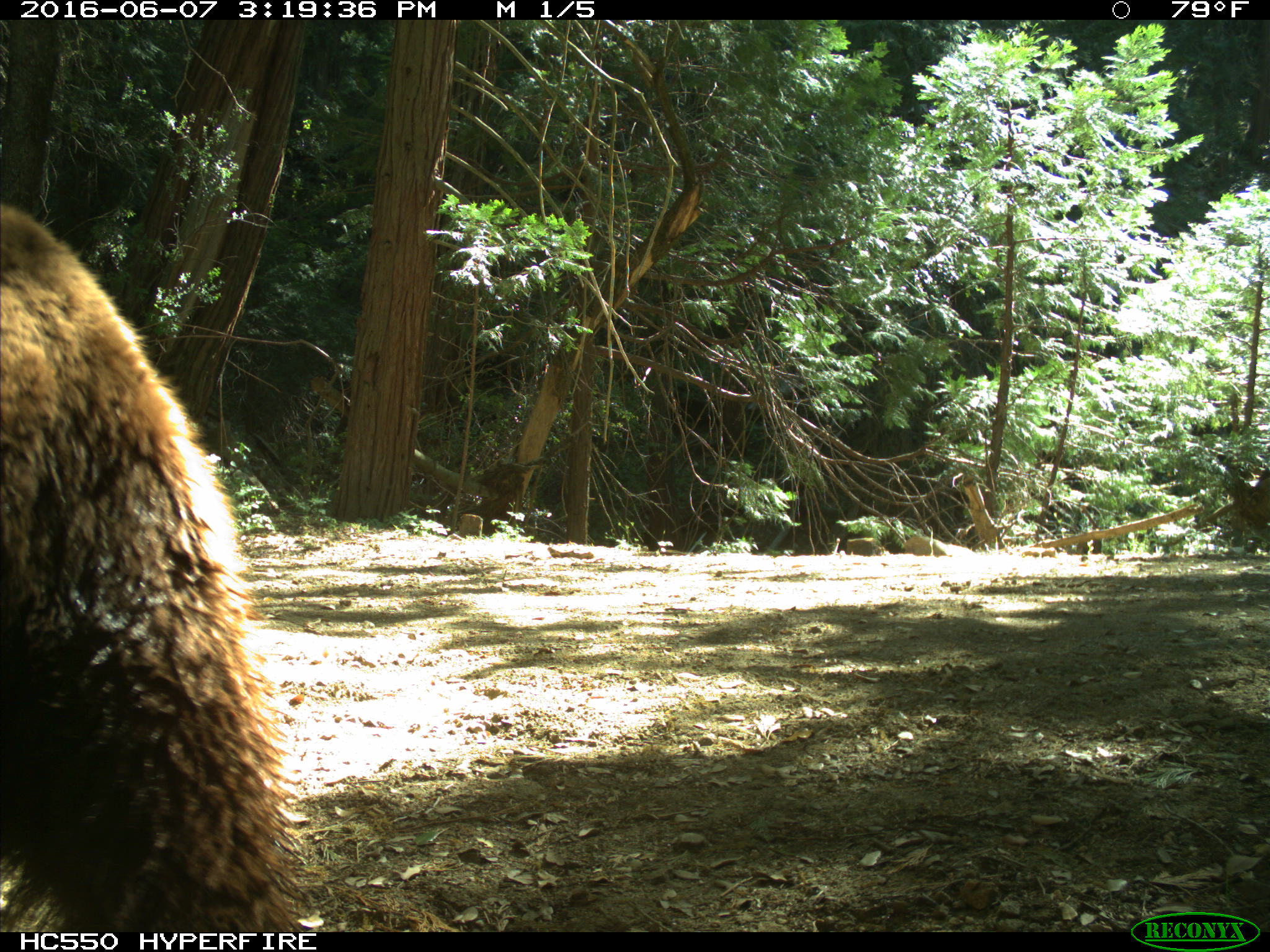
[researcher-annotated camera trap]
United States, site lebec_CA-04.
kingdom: Animalia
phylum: Chordata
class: Mammalia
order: Carnivora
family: Ursidae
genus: Ursus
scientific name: Ursus americanus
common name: american black bear